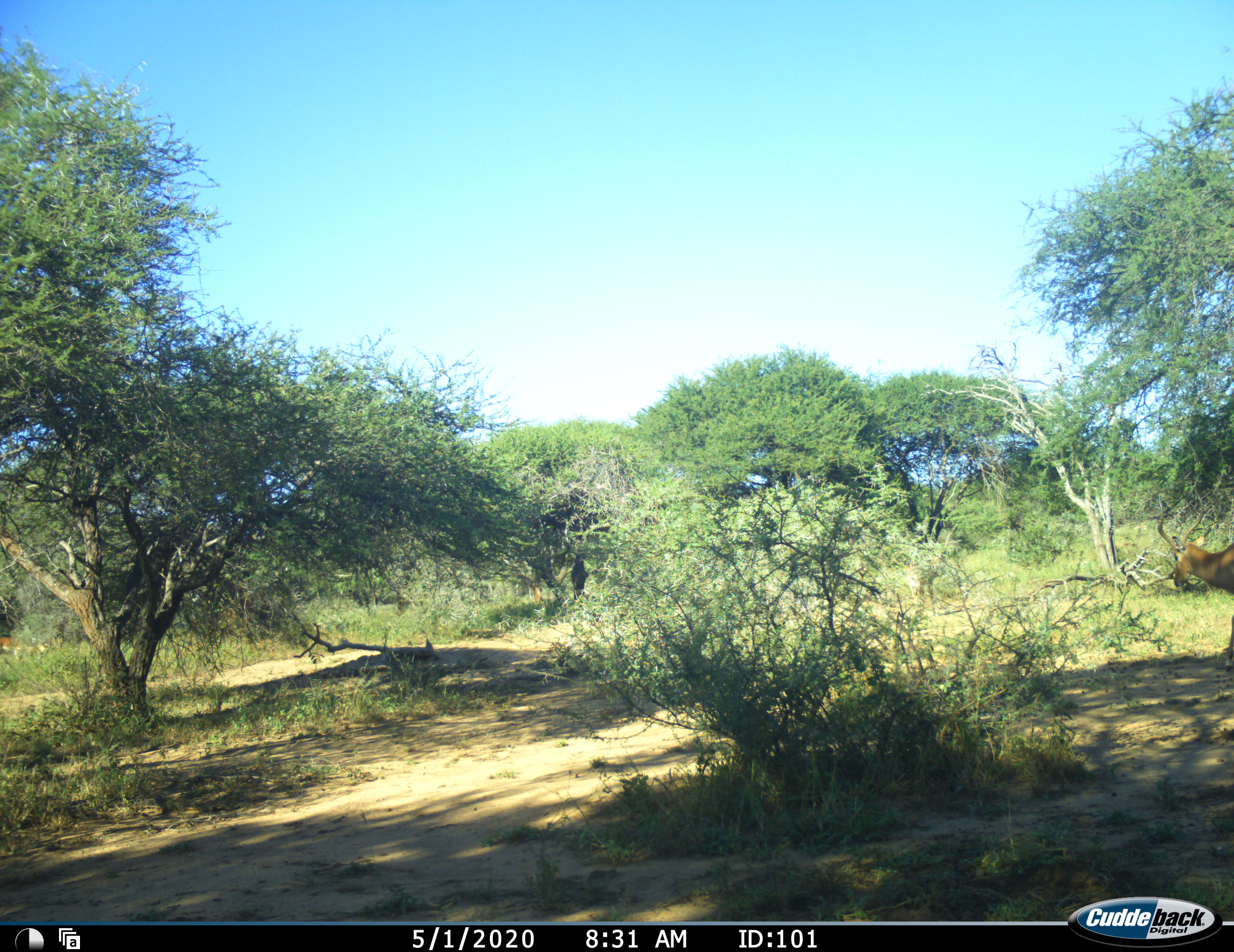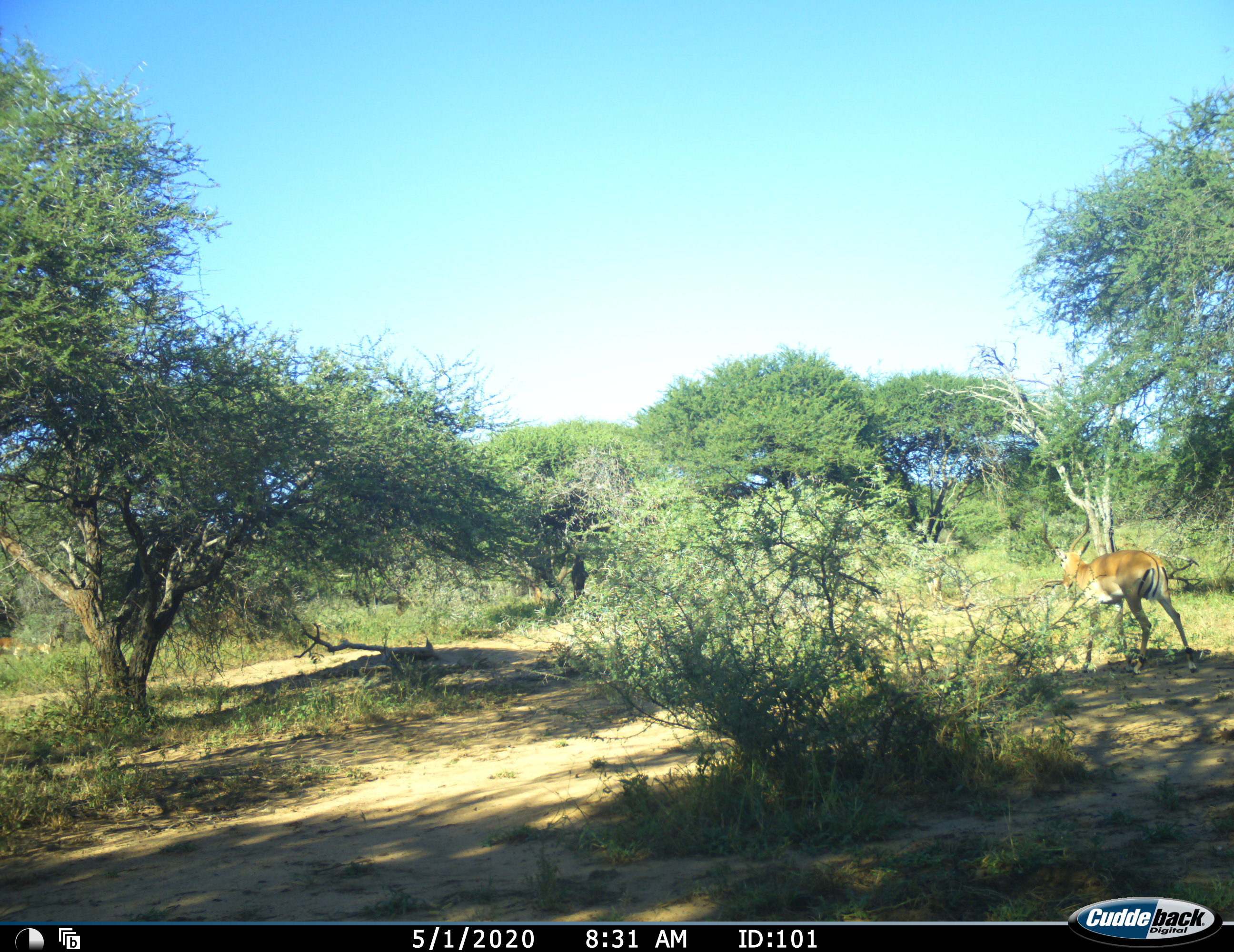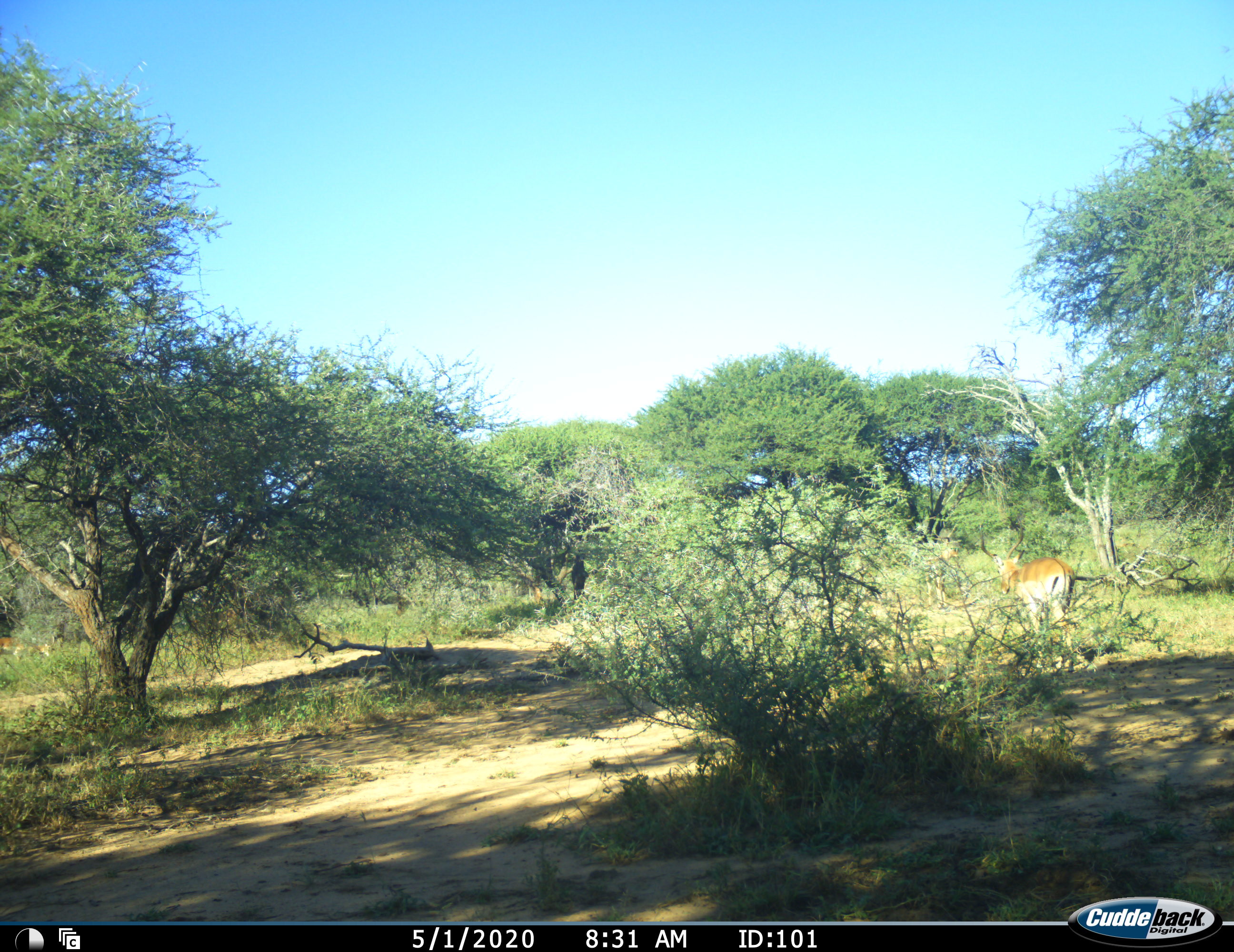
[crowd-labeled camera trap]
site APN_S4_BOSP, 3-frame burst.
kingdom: Animalia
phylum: Chordata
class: Mammalia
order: Artiodactyla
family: Bovidae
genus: Aepyceros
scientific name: Aepyceros melampus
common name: impala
Impala (Aepyceros melampus), count 2. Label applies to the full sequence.